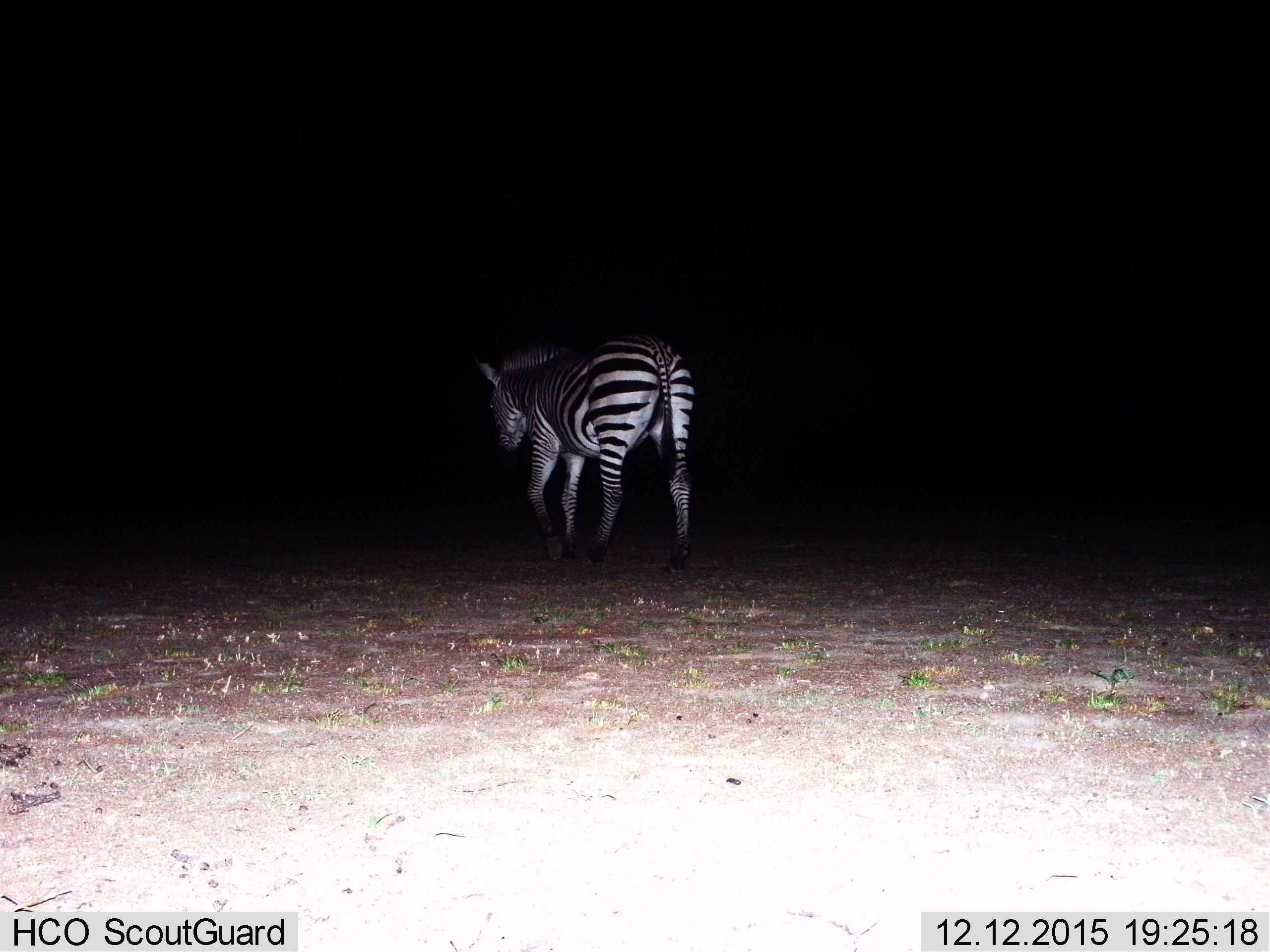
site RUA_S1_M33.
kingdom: Animalia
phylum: Chordata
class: Mammalia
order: Perissodactyla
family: Equidae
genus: Equus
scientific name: Equus quagga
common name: plains zebra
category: zebraplains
Zebraplains (plains zebra) (Equus quagga), count 1. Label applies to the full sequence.